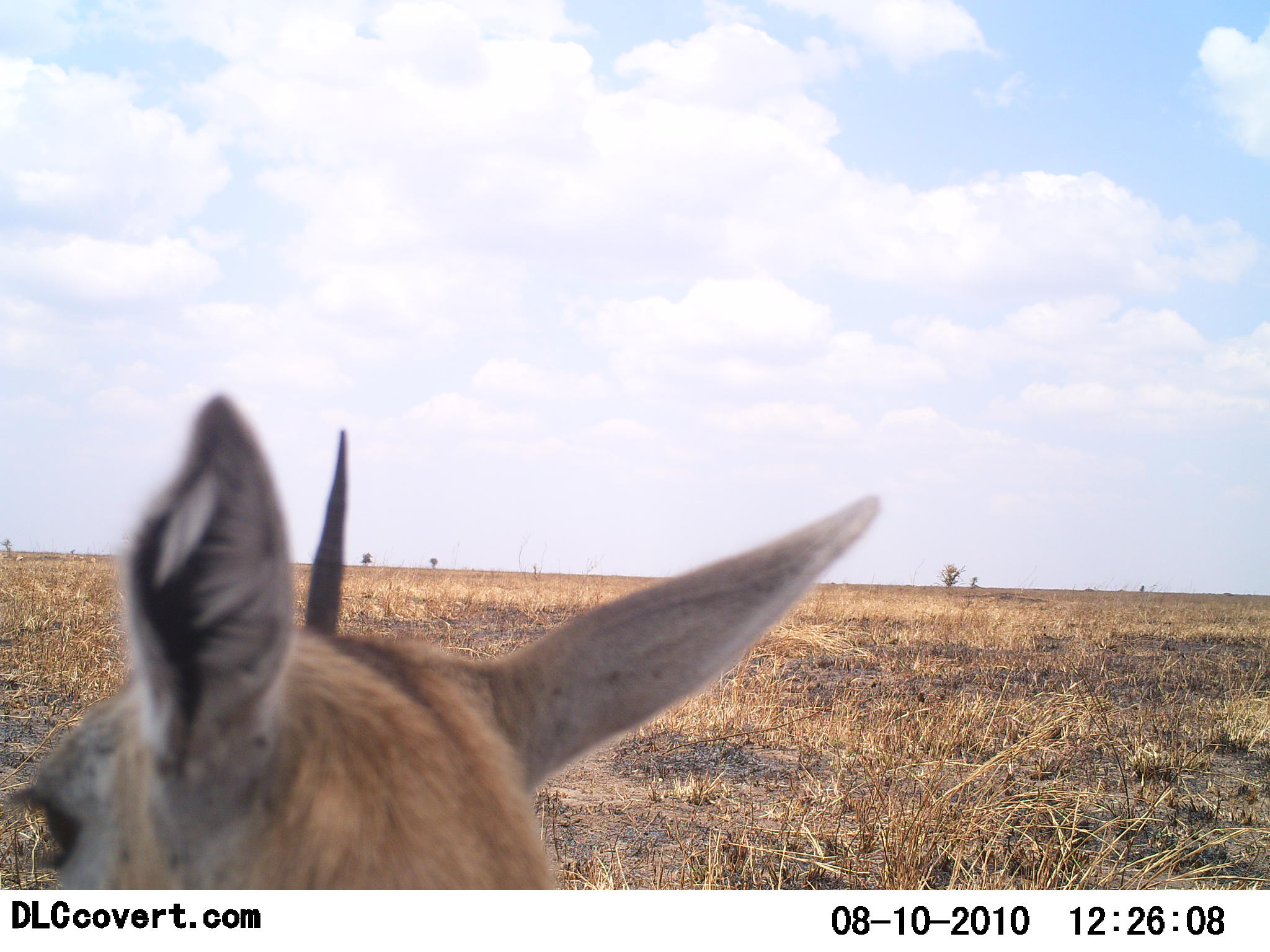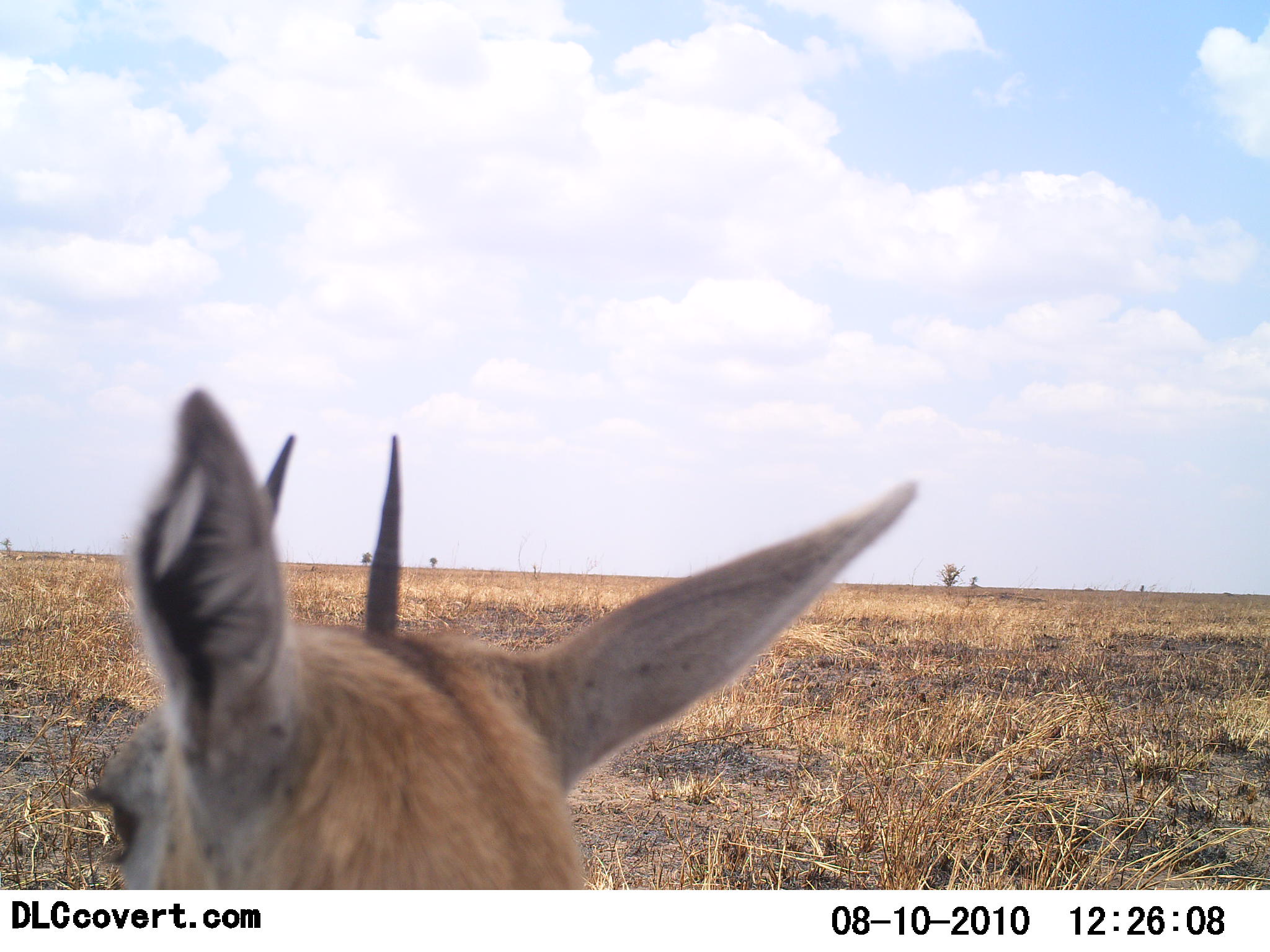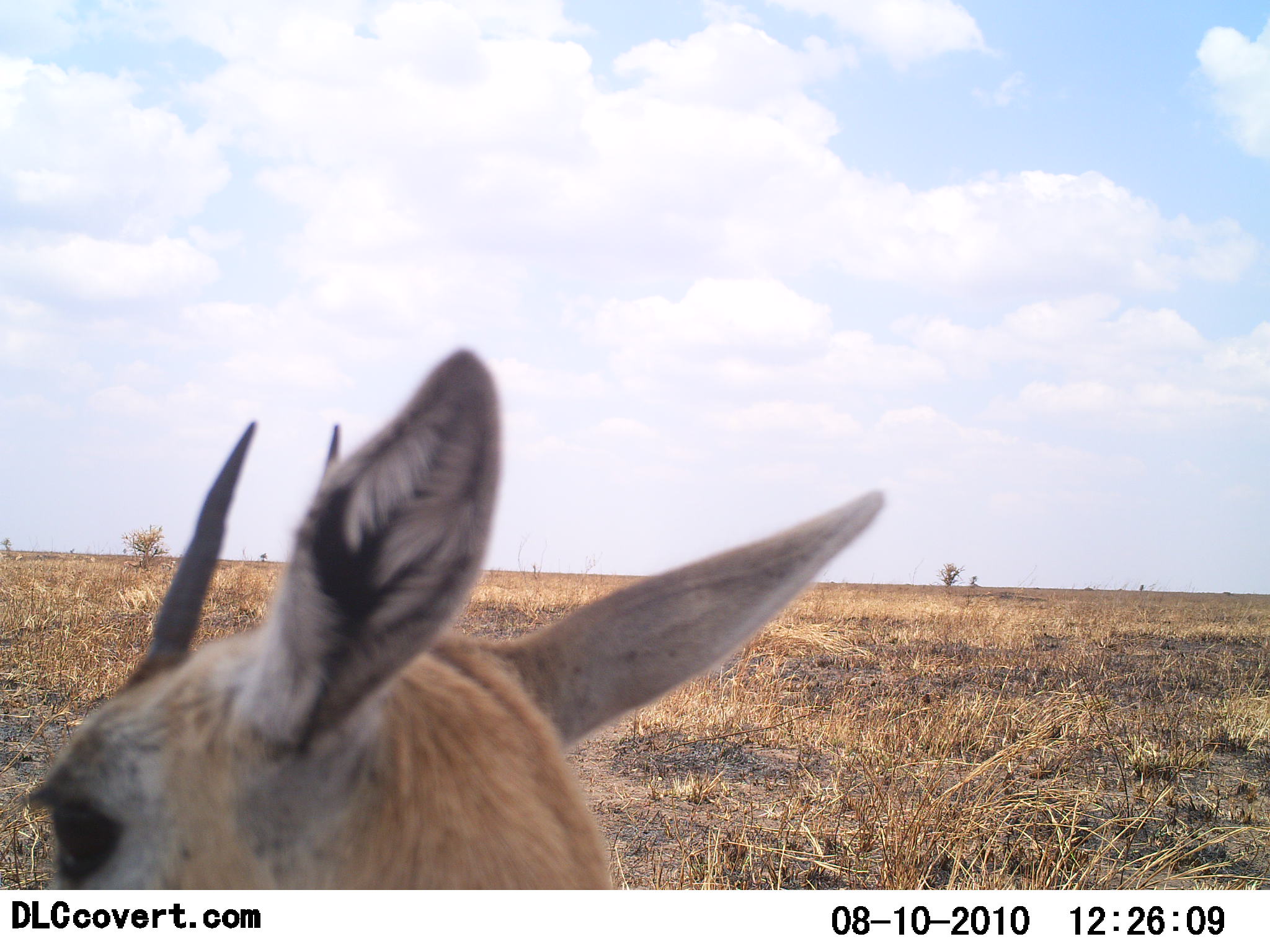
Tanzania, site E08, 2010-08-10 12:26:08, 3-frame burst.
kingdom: Animalia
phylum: Chordata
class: Mammalia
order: Artiodactyla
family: Bovidae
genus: Eudorcas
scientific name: Eudorcas thomsonii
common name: thomson's gazelle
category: gazellethomsons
Gazellethomsons (thomson's gazelle) (Eudorcas thomsonii), count 1. Behavior (volunteer vote fractions): standing 83%, resting 17%, moving 0%, interacting 0%. Young present (vote fraction): 0%. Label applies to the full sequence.